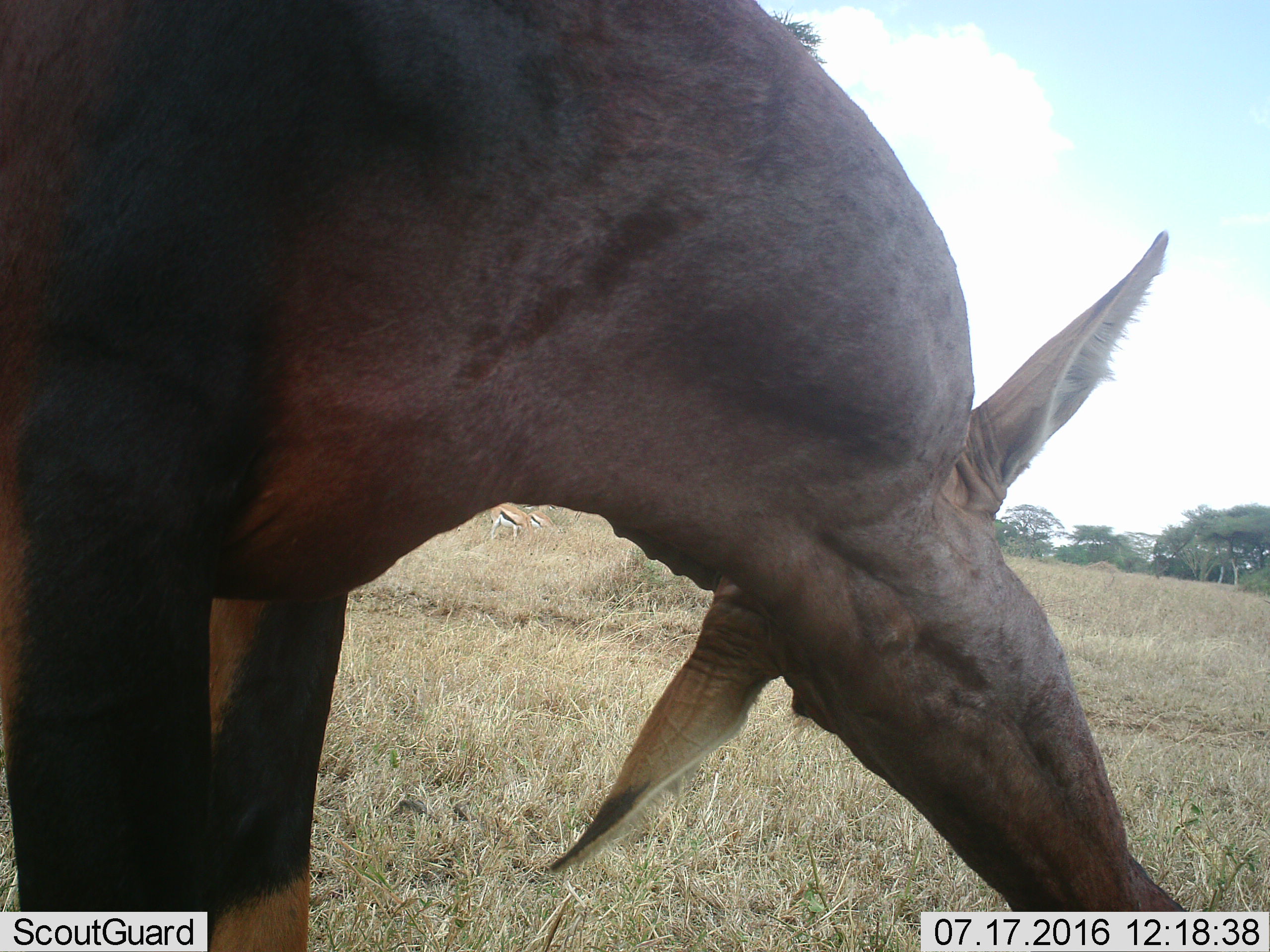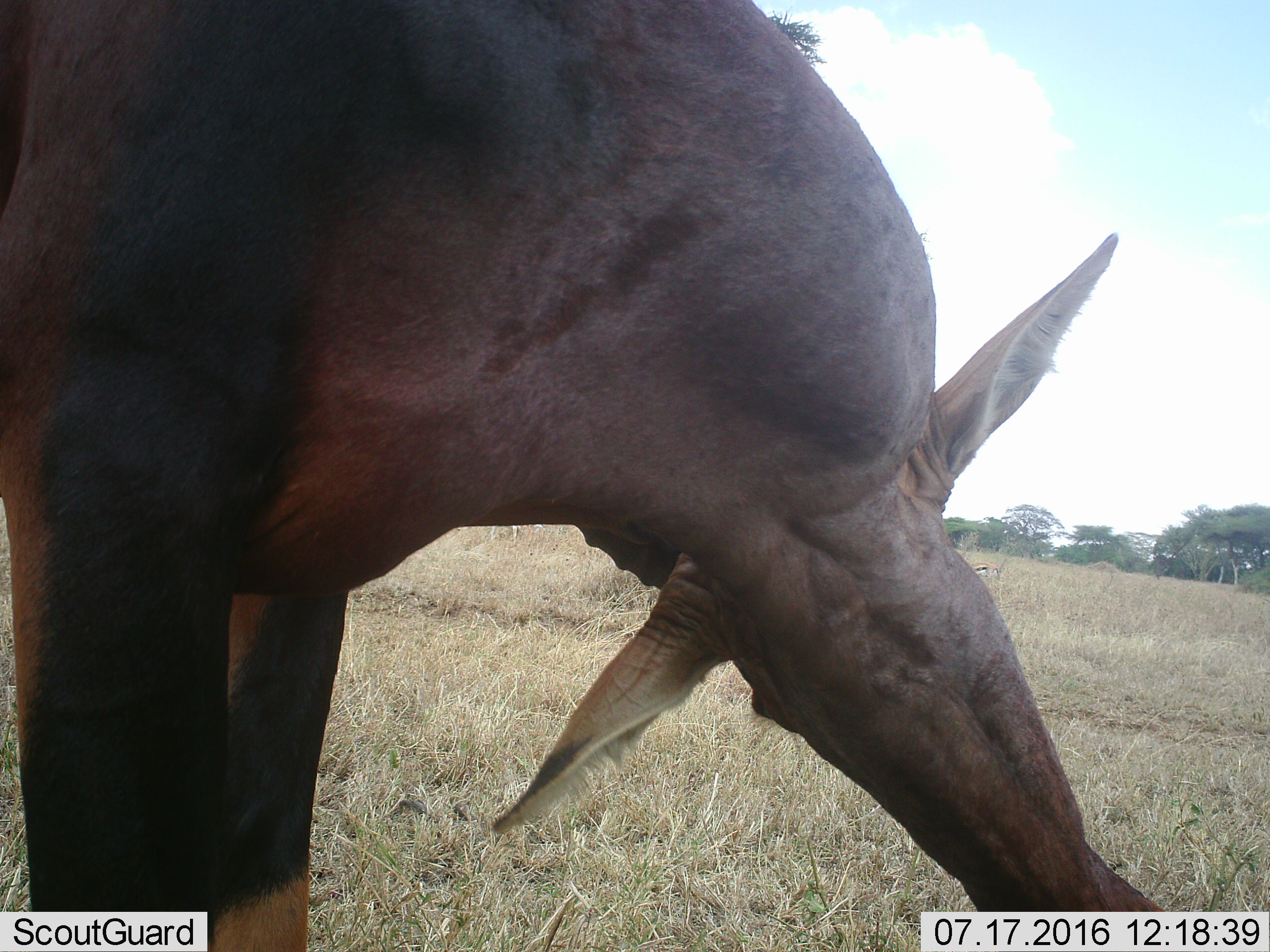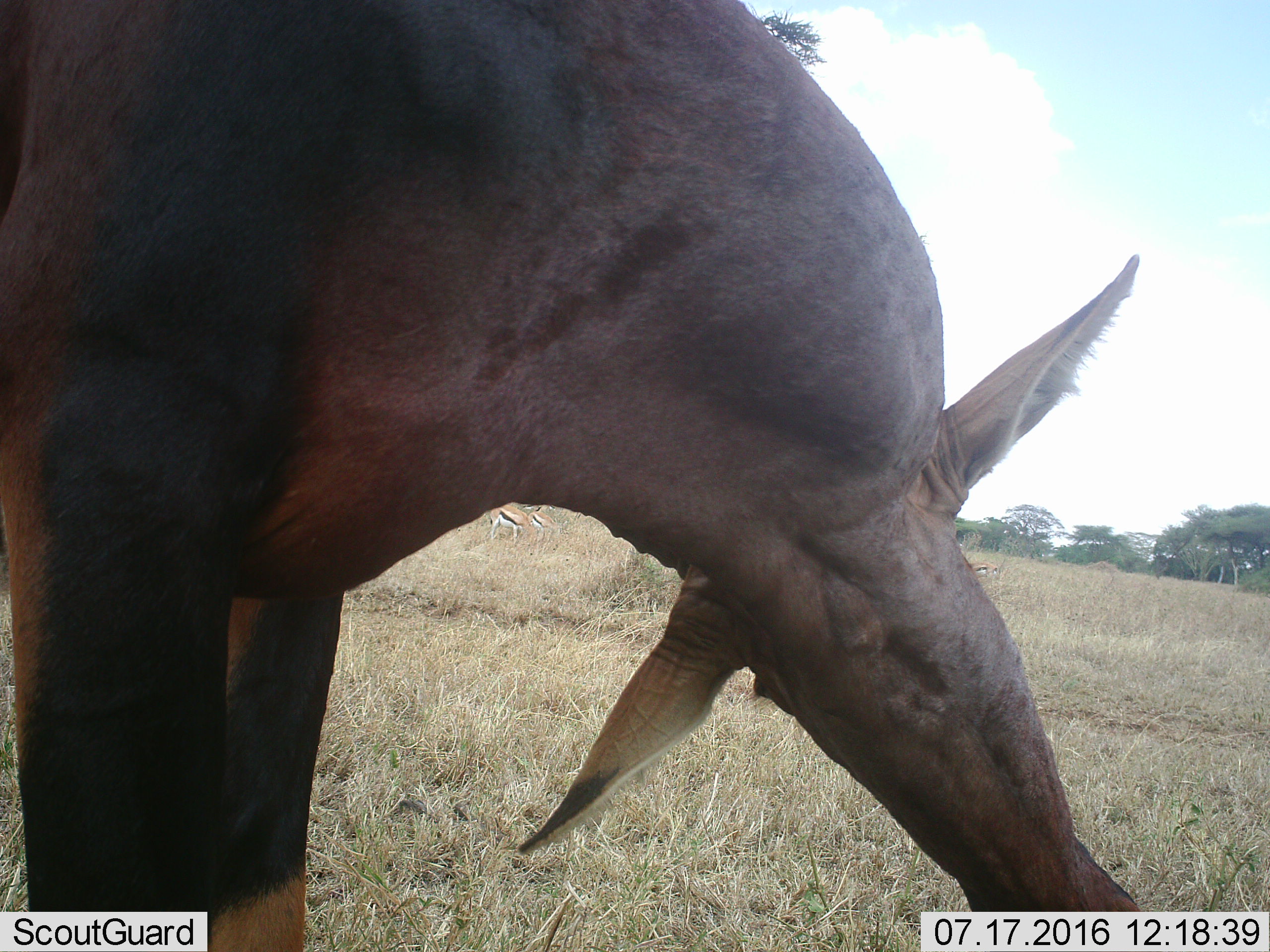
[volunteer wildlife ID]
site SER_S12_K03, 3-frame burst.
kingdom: Animalia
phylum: Chordata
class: Mammalia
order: Artiodactyla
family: Bovidae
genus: Eudorcas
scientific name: Eudorcas thomsonii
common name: thomson's gazelle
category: gazellethomsons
Gazellethomsons (thomson's gazelle) (Eudorcas thomsonii), count 2. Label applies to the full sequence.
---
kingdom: Animalia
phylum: Chordata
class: Mammalia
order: Artiodactyla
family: Bovidae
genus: Damaliscus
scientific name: Damaliscus lunatus jimela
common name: topi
Topi (Damaliscus lunatus jimela), count 1. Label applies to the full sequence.